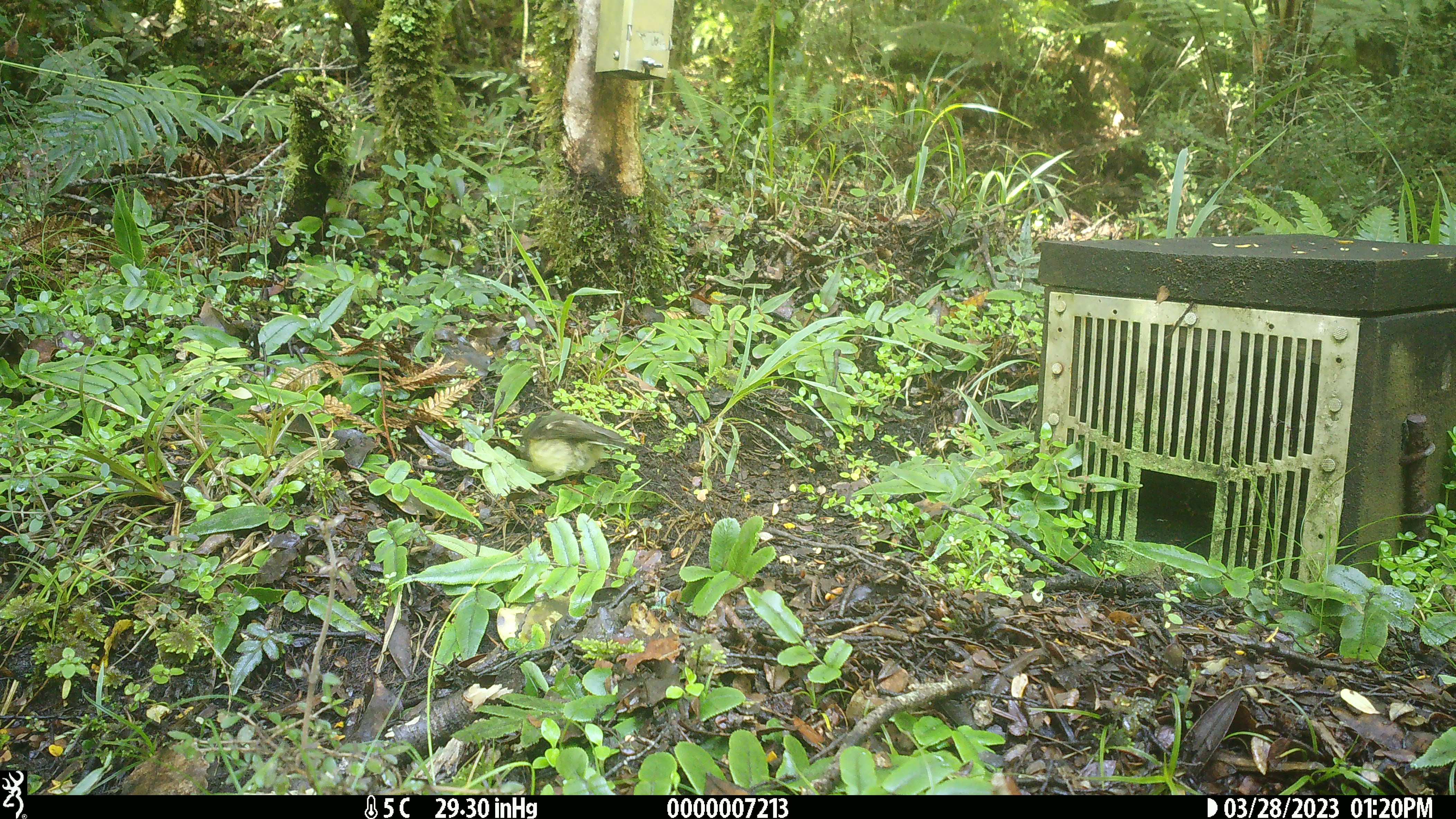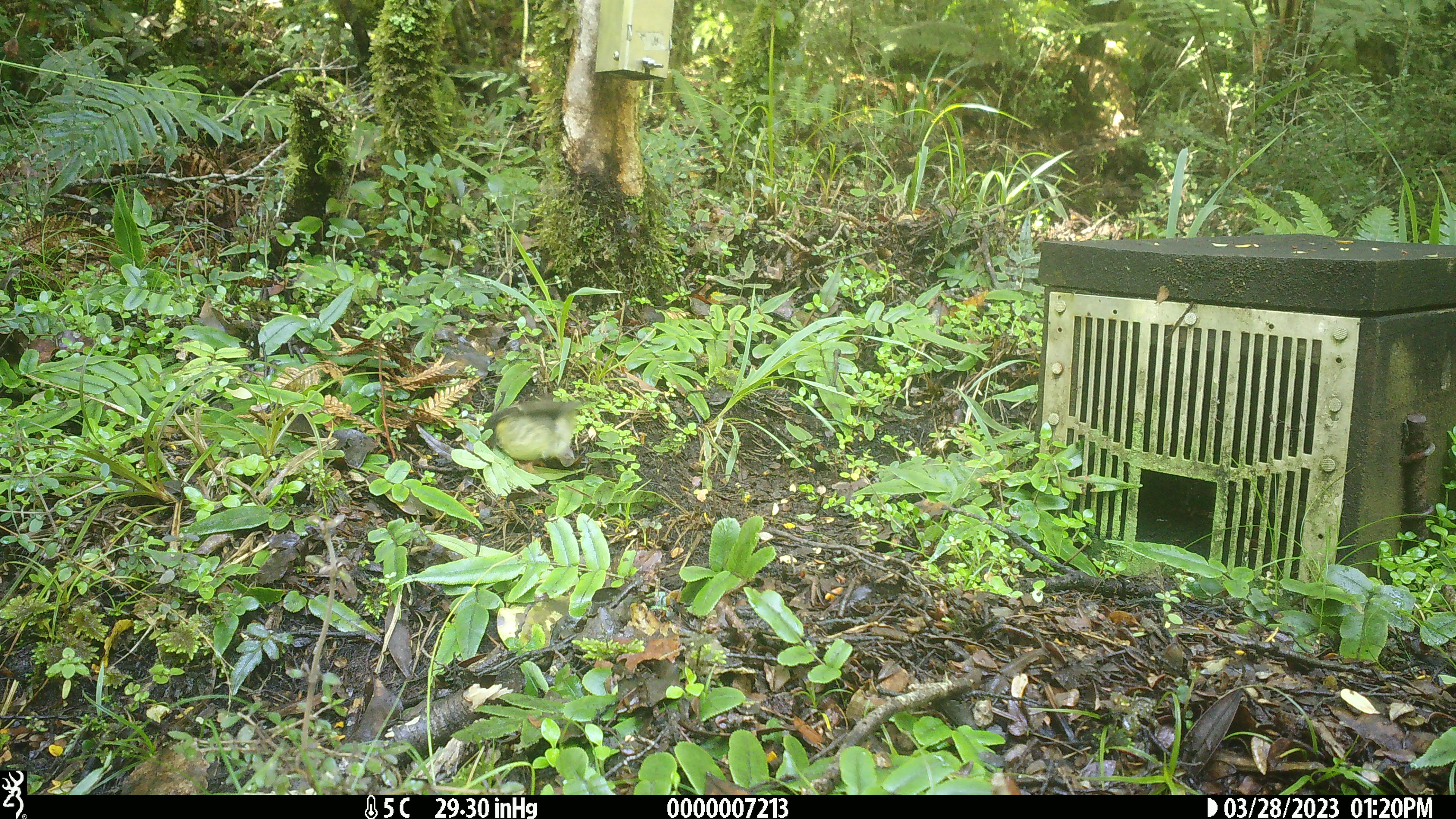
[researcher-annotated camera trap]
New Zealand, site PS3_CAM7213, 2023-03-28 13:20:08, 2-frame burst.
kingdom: Animalia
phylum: Chordata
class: Aves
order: Passeriformes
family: Petroicidae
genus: Petroica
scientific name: Petroica macrocephala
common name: tomtit